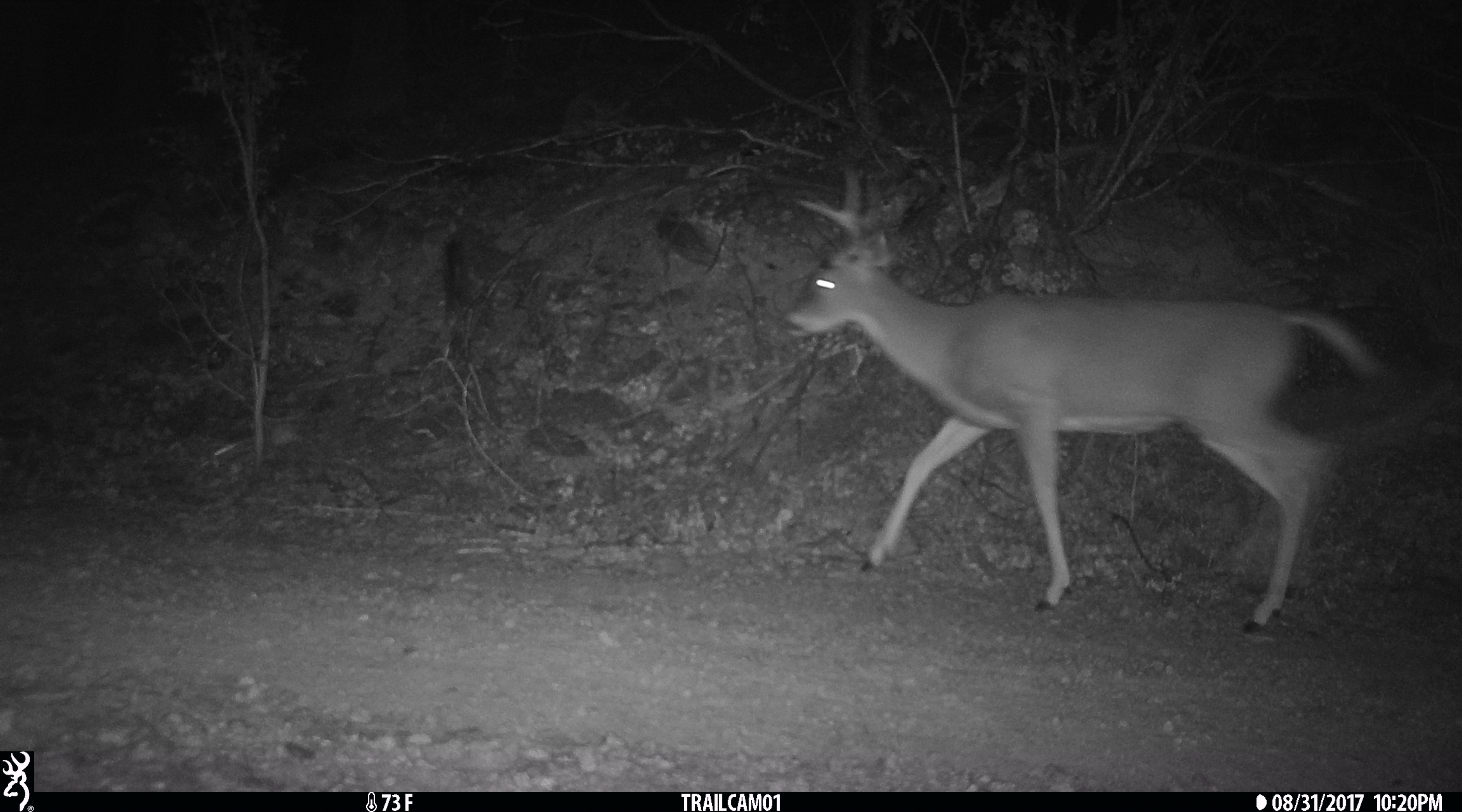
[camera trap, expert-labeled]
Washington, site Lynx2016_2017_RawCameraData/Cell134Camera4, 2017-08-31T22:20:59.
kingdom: Animalia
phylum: Chordata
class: Mammalia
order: Artiodactyla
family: Cervidae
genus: Odocoileus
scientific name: Odocoileus virginianus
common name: white-tailed deer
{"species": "Odocoileus virginianus (white-tailed deer)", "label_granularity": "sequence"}